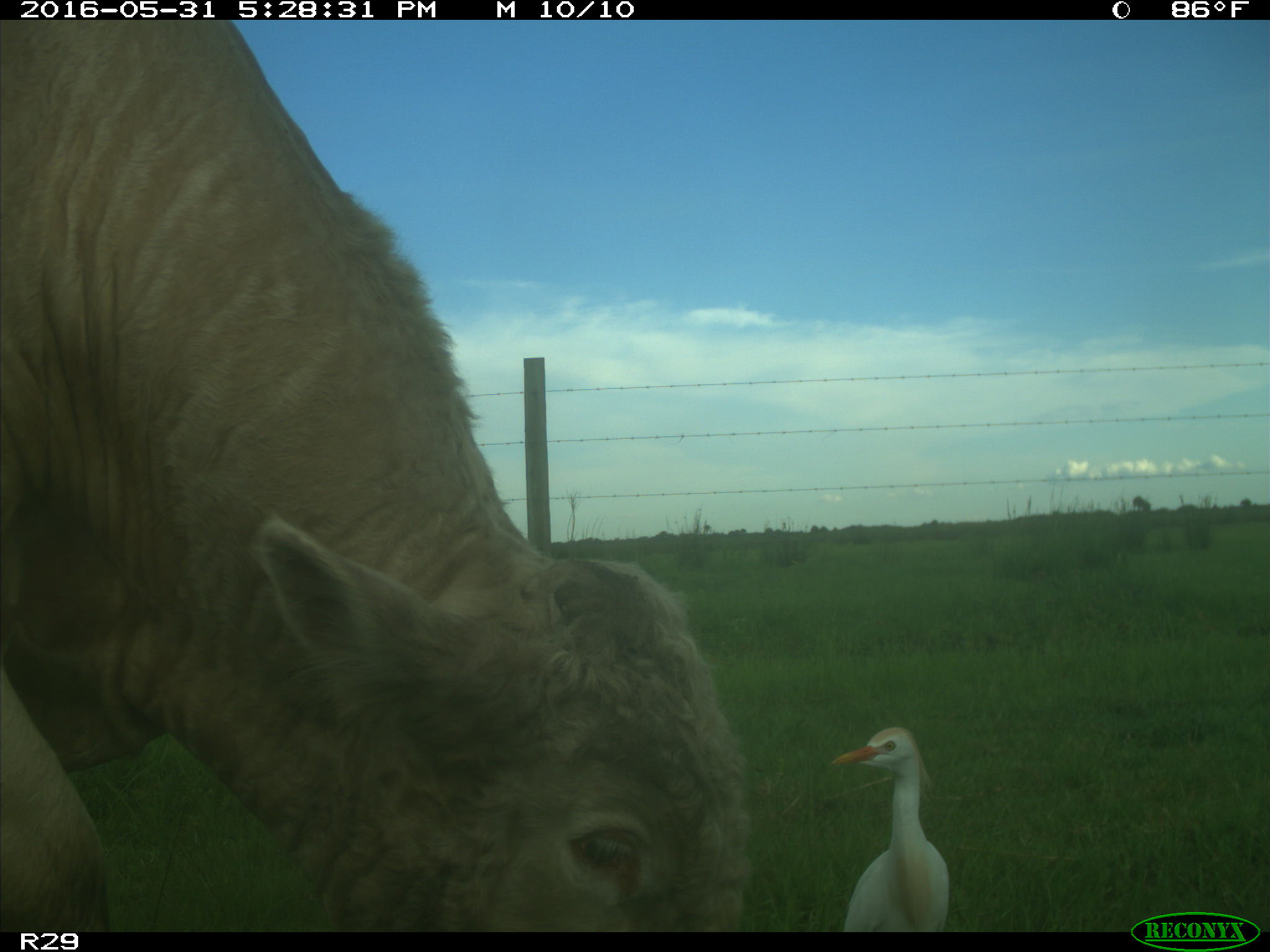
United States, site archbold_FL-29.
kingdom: Animalia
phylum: Chordata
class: Mammalia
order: Artiodactyla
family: Bovidae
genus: Bos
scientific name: Bos taurus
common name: domestic cow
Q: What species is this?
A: Bos taurus (domestic cow).